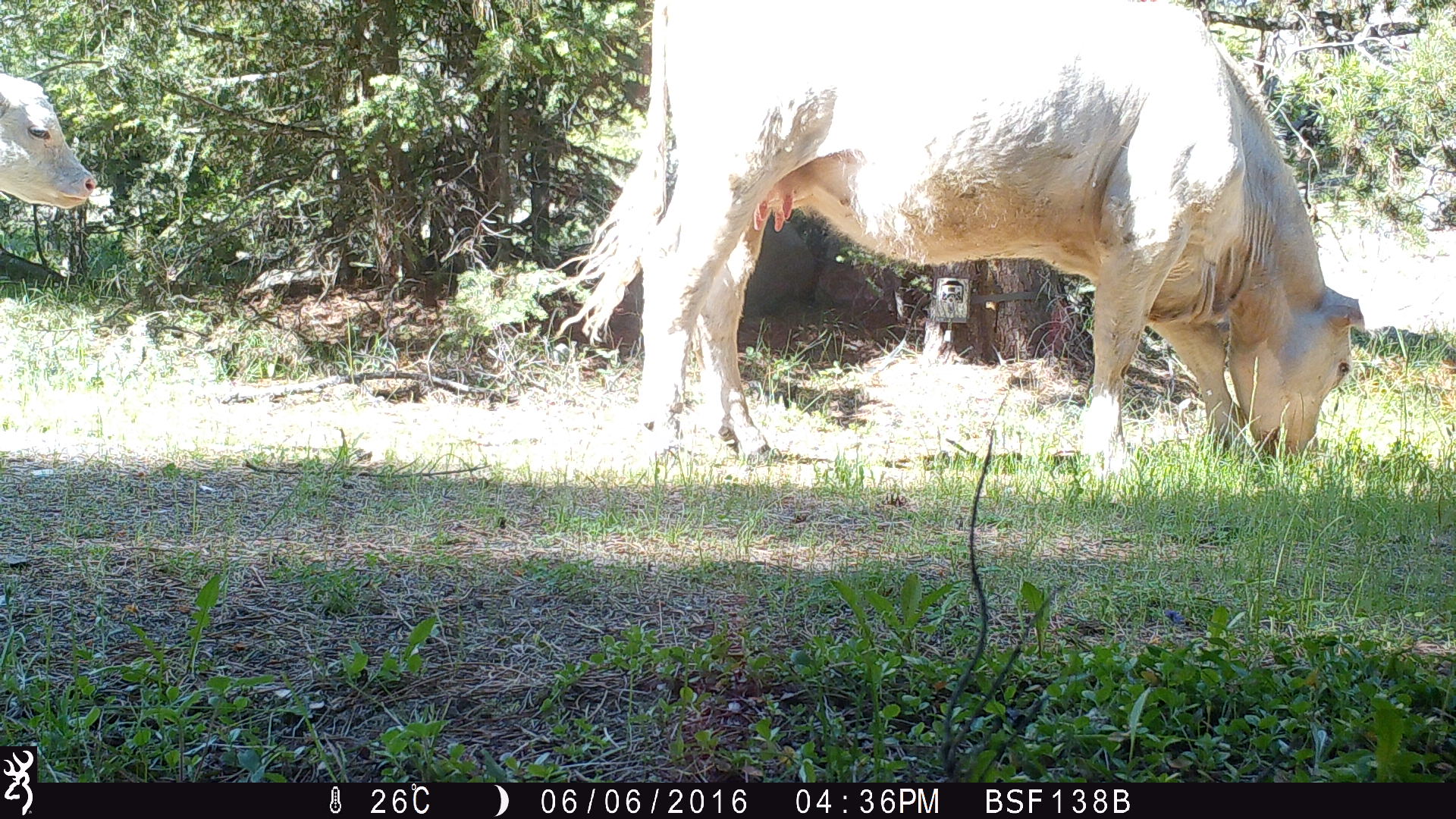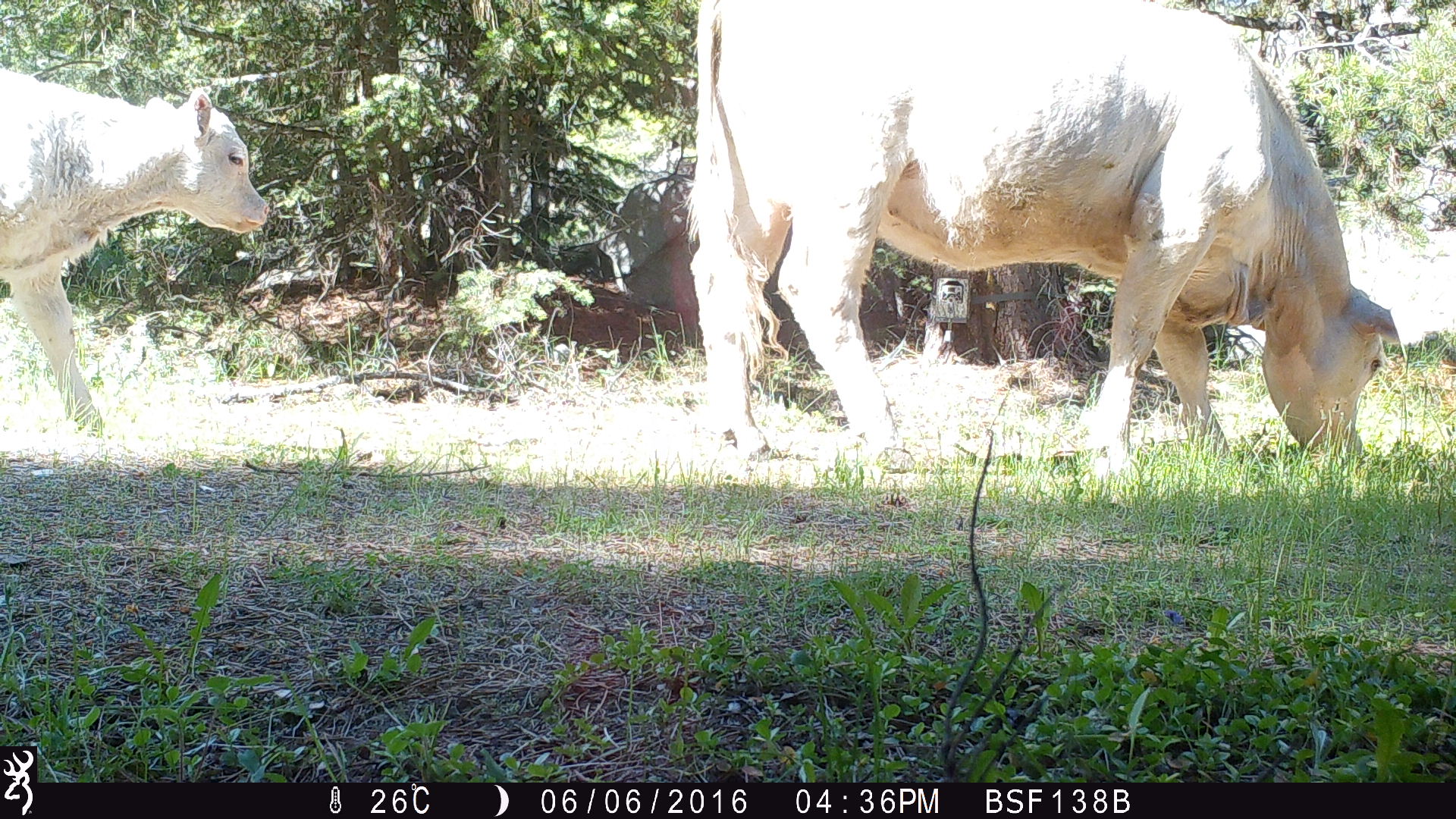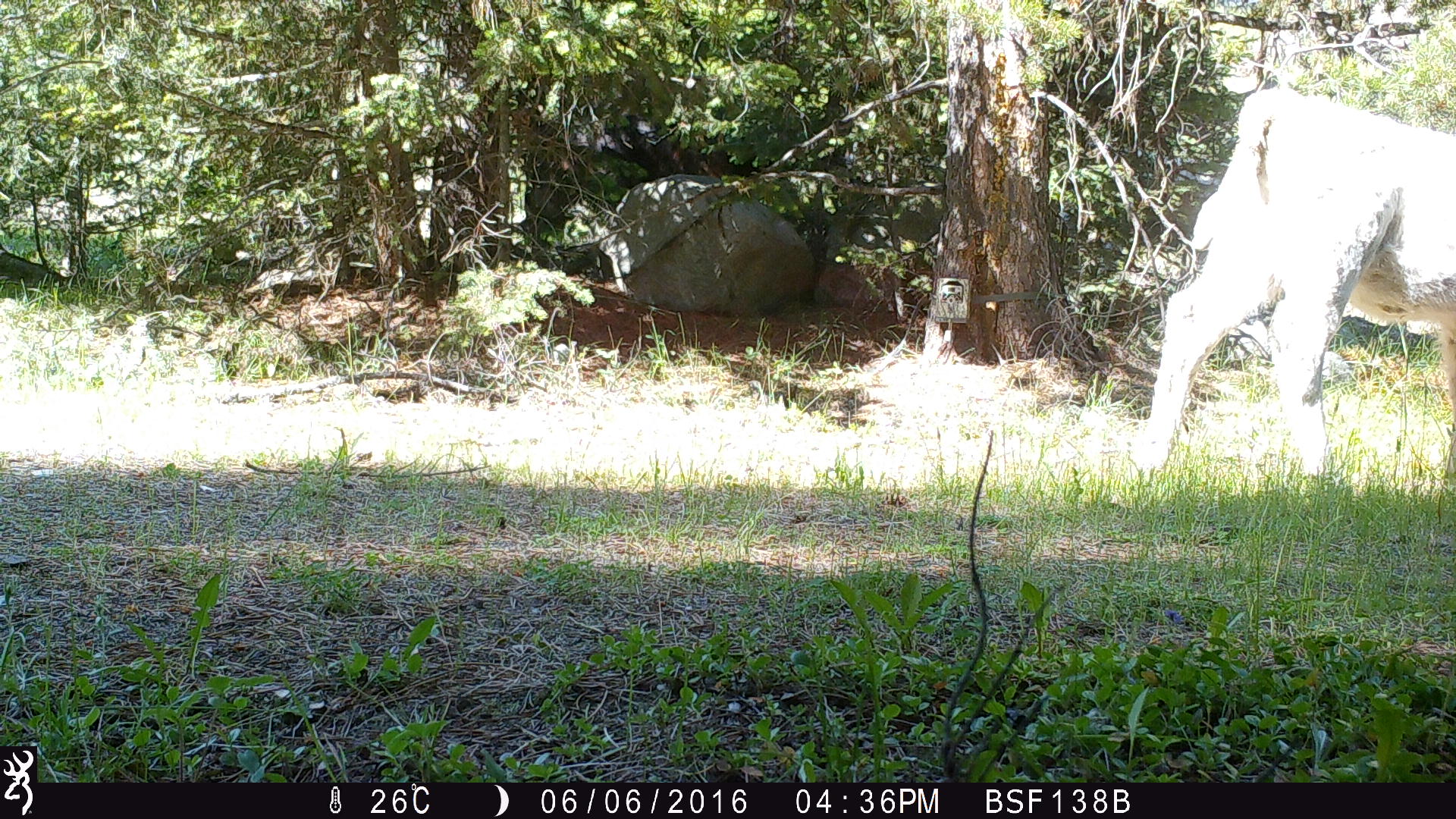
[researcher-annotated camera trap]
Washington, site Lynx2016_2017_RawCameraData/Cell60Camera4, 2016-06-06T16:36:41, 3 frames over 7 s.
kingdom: Animalia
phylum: Chordata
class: Mammalia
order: Artiodactyla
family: Bovidae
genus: Bos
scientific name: Bos taurus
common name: domestic cattle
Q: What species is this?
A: Domestic cattle (Bos taurus).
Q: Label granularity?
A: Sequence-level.